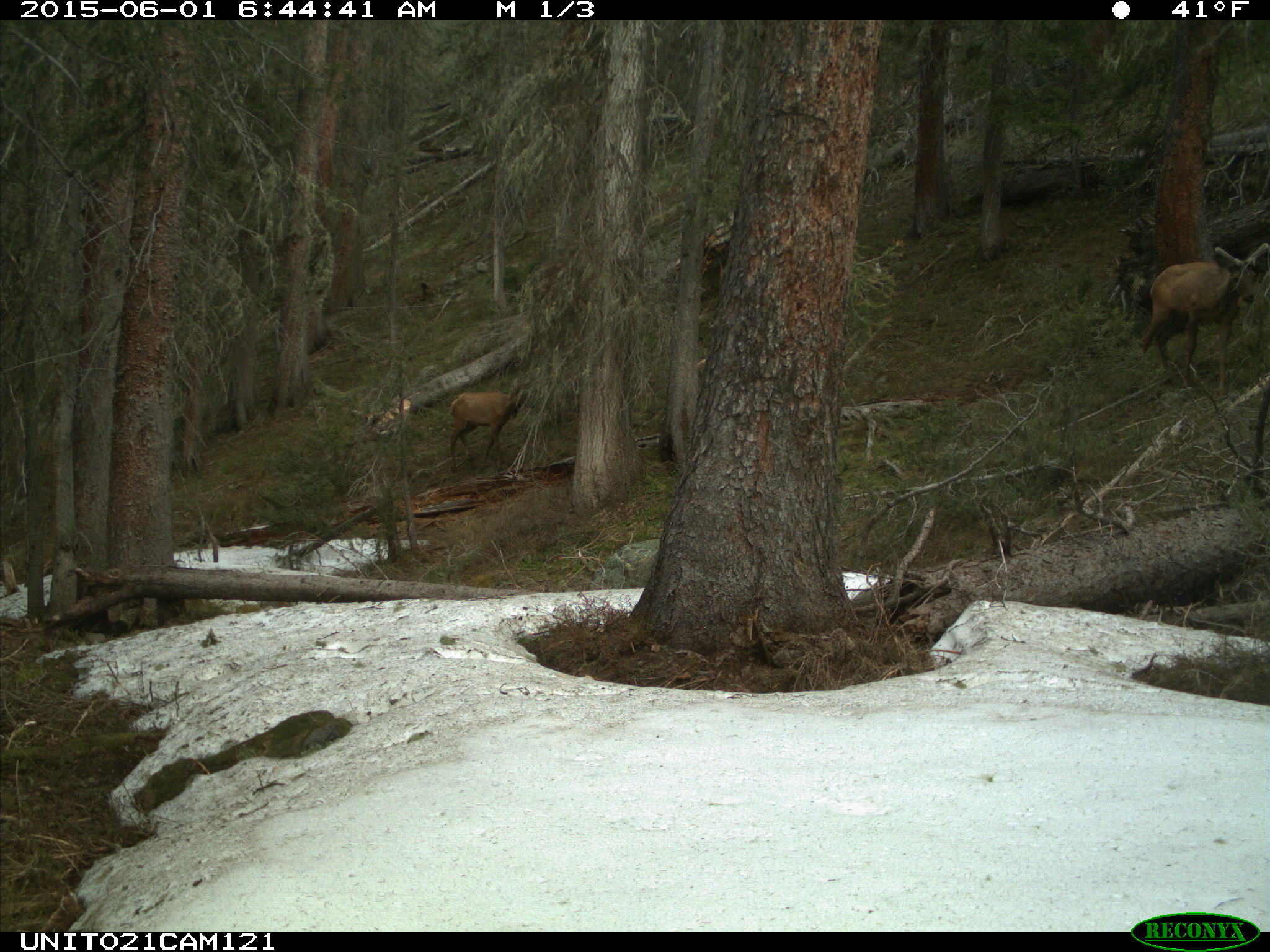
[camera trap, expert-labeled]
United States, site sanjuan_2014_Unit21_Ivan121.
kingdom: Animalia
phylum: Chordata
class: Mammalia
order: Artiodactyla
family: Cervidae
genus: Cervus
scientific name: Cervus elaphus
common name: red deer